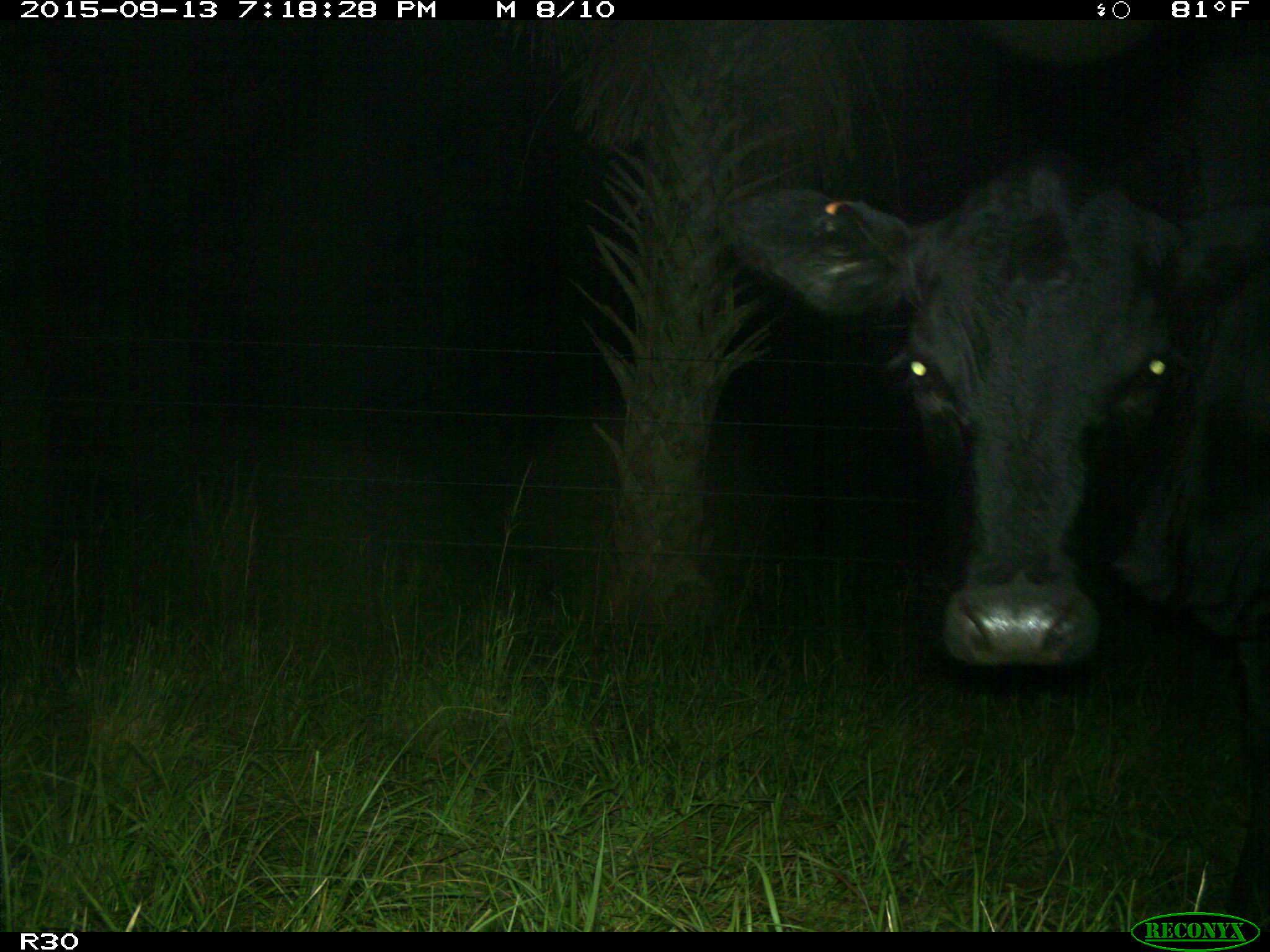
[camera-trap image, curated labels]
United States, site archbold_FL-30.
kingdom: Animalia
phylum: Chordata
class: Mammalia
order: Artiodactyla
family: Bovidae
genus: Bos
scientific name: Bos taurus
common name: domestic cow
Bos taurus (domestic cow).